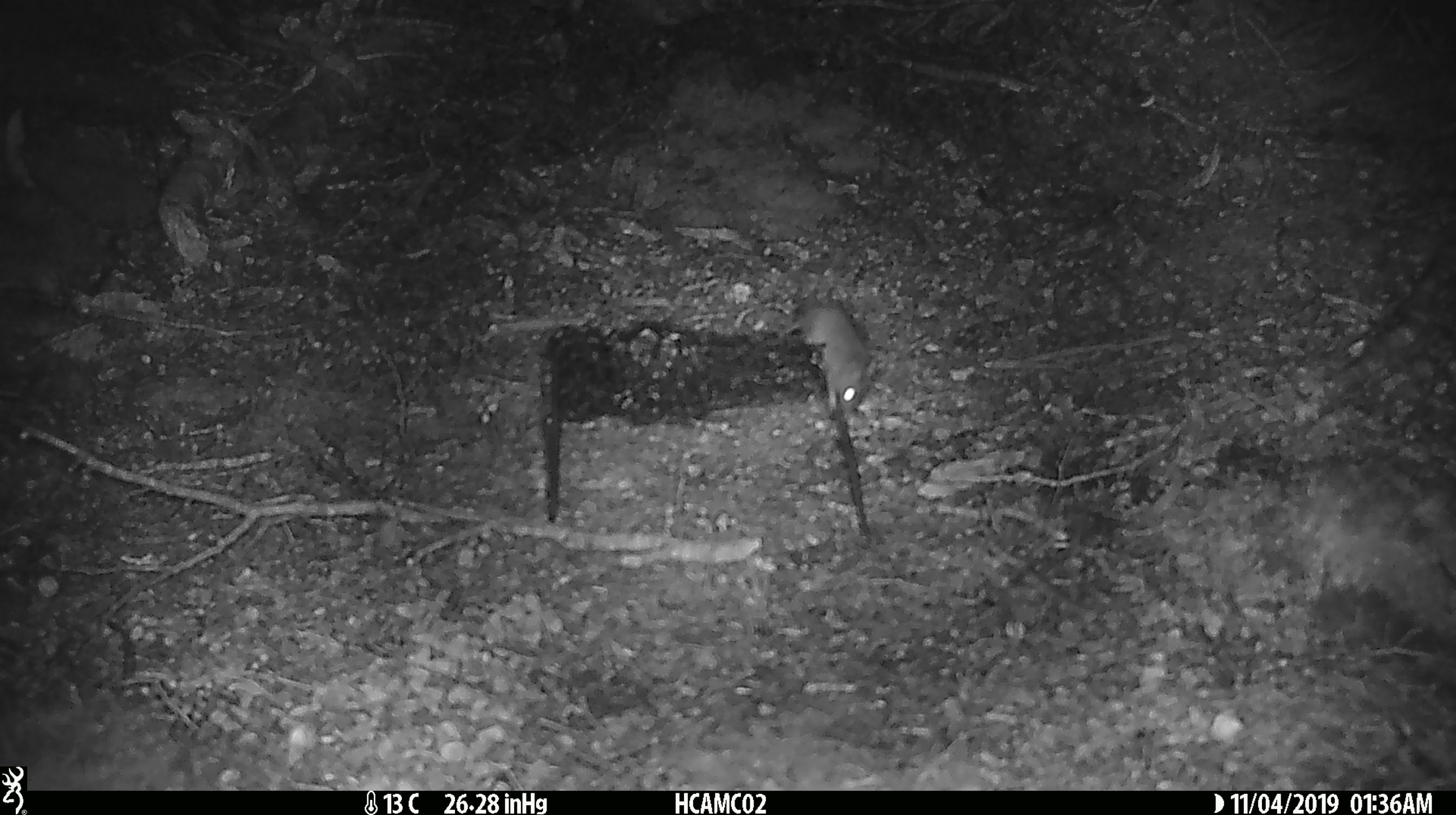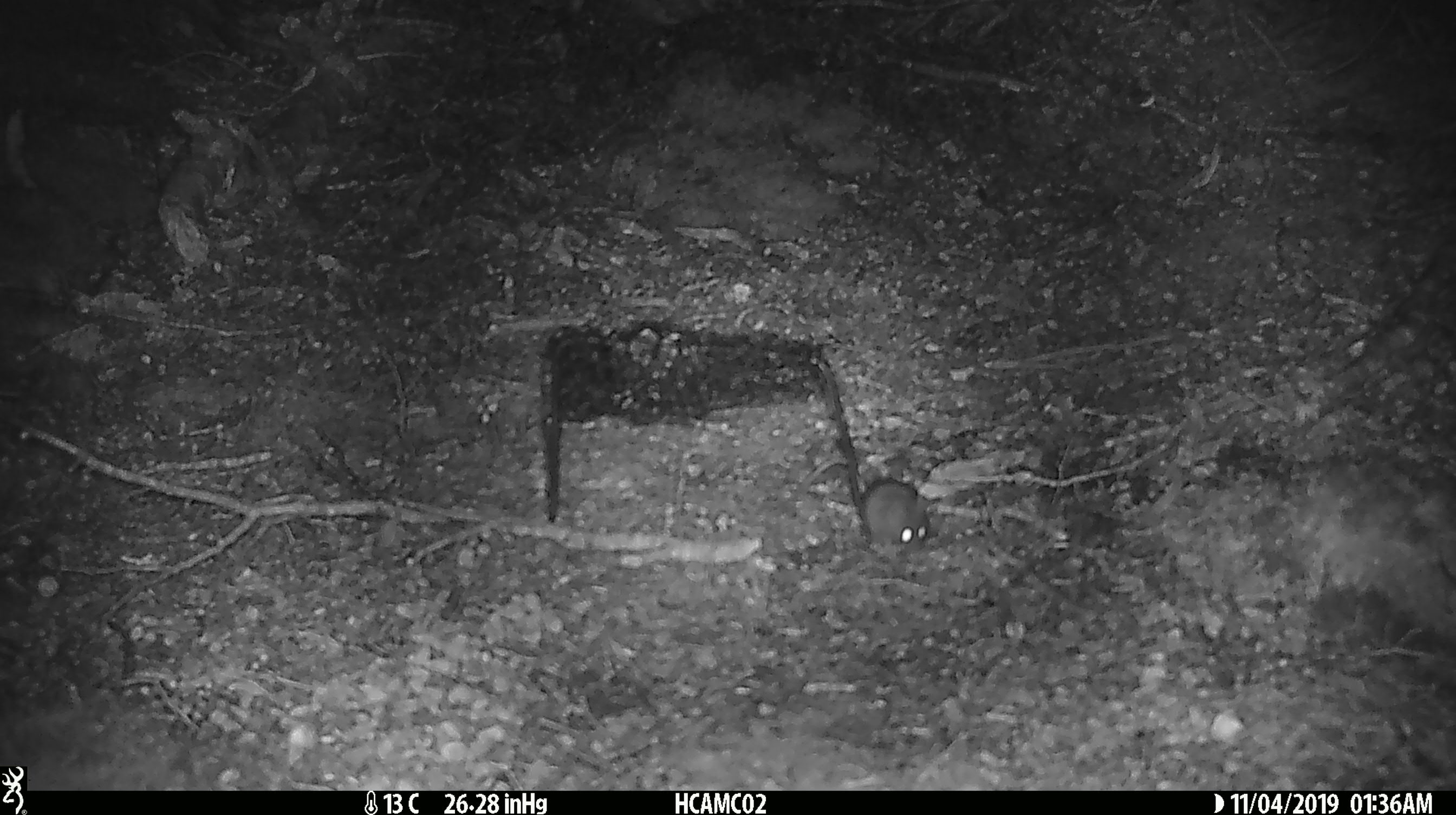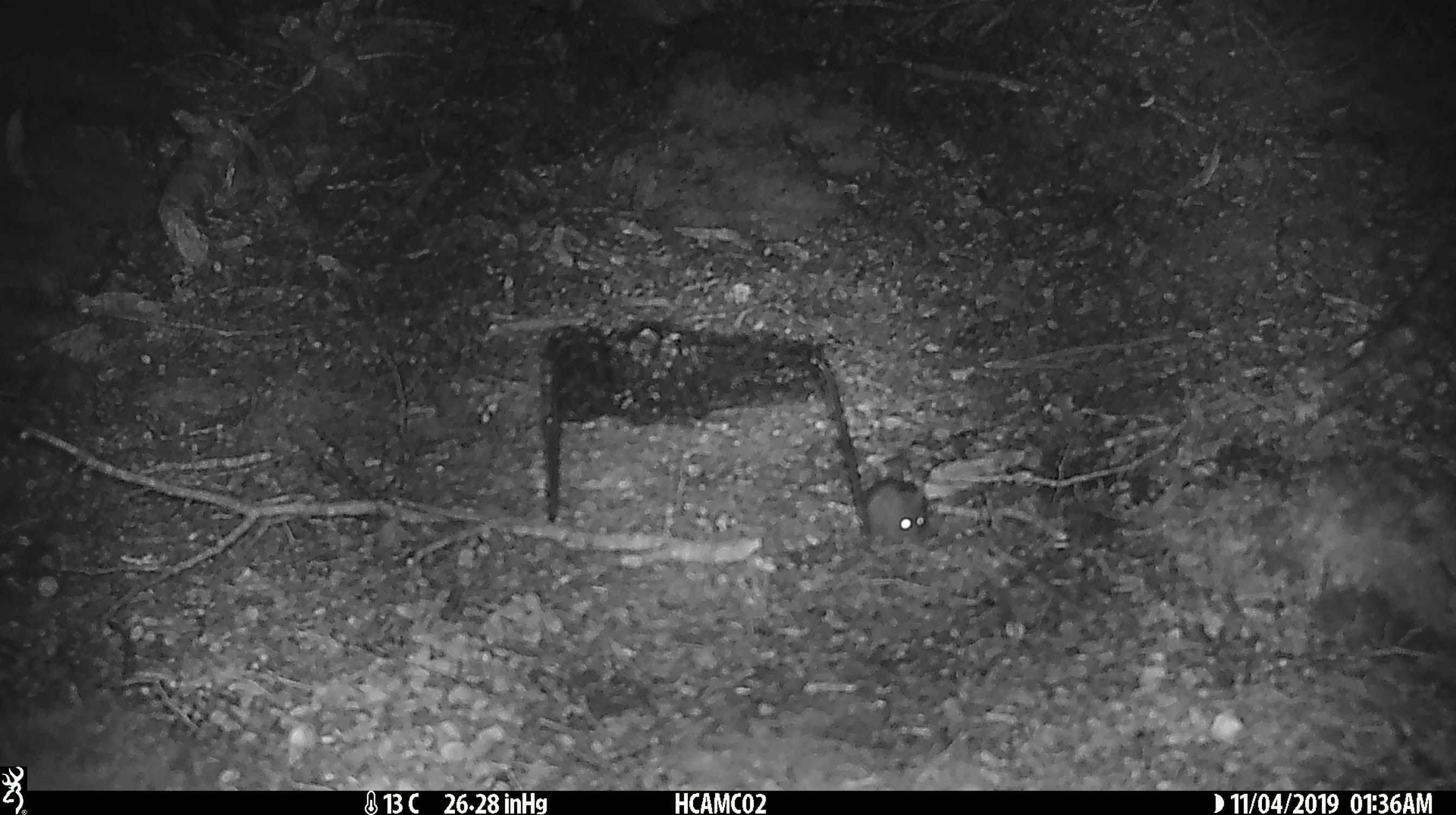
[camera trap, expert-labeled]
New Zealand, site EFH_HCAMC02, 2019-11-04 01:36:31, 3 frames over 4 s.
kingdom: Animalia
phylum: Chordata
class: Mammalia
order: Rodentia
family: Muridae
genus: Mus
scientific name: Mus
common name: mouse